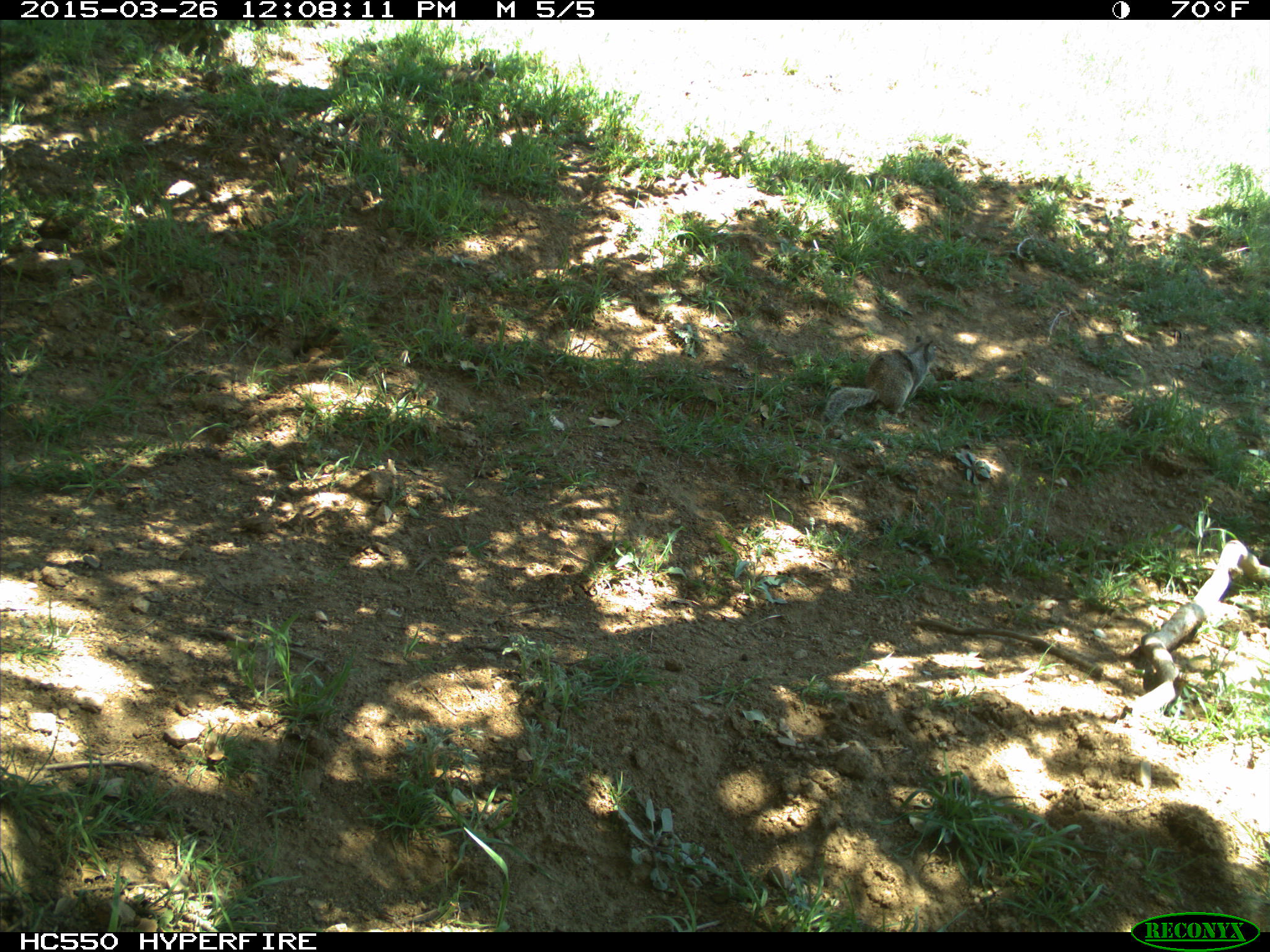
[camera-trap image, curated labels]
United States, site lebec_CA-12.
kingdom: Animalia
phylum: Chordata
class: Mammalia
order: Rodentia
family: Sciuridae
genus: Otospermophilus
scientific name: Otospermophilus beecheyi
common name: california ground squirrel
Otospermophilus beecheyi (california ground squirrel).